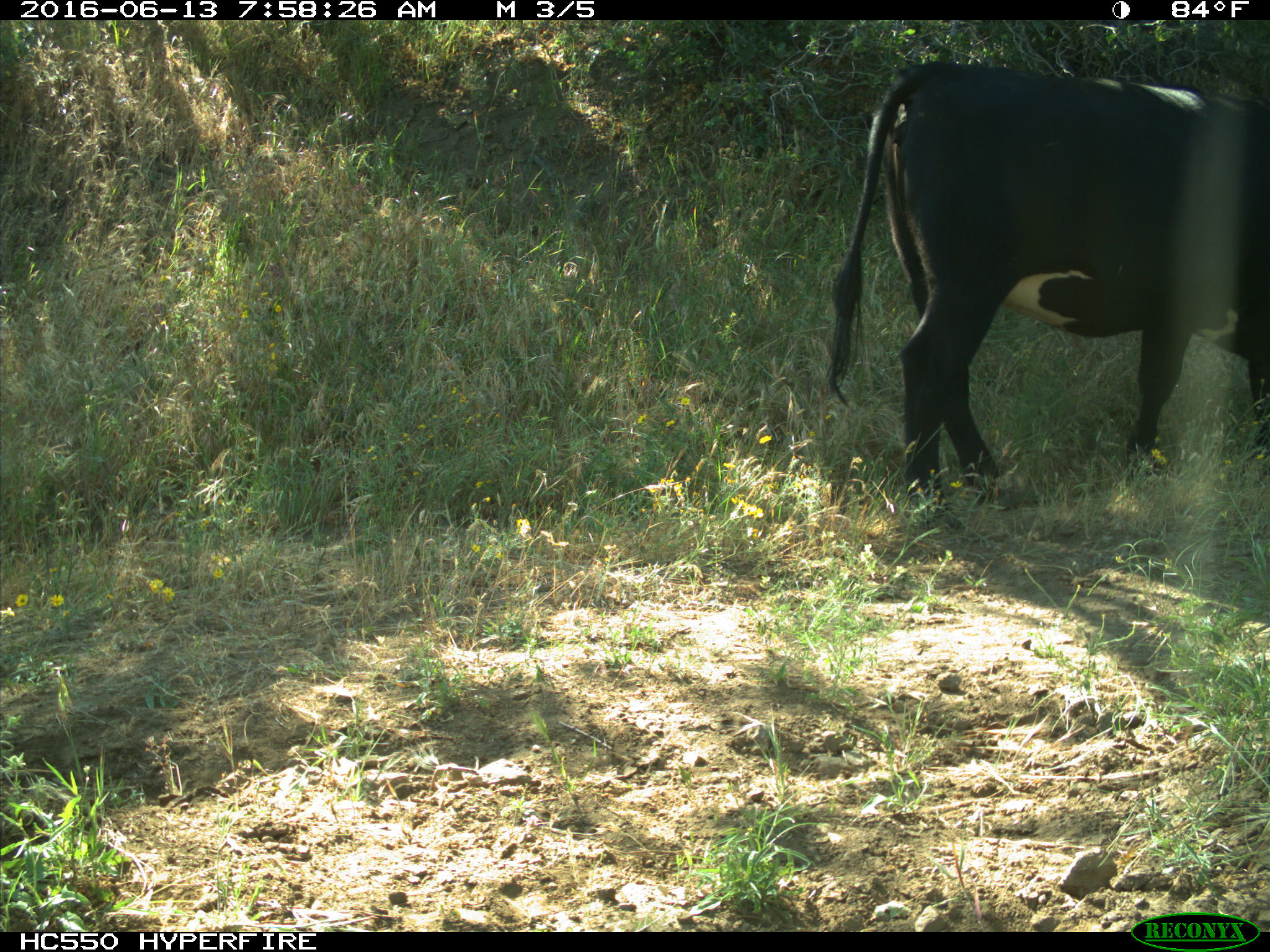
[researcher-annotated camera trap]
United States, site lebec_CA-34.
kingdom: Animalia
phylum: Chordata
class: Mammalia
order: Artiodactyla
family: Bovidae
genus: Bos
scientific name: Bos taurus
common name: domestic cow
Bos taurus (domestic cow).